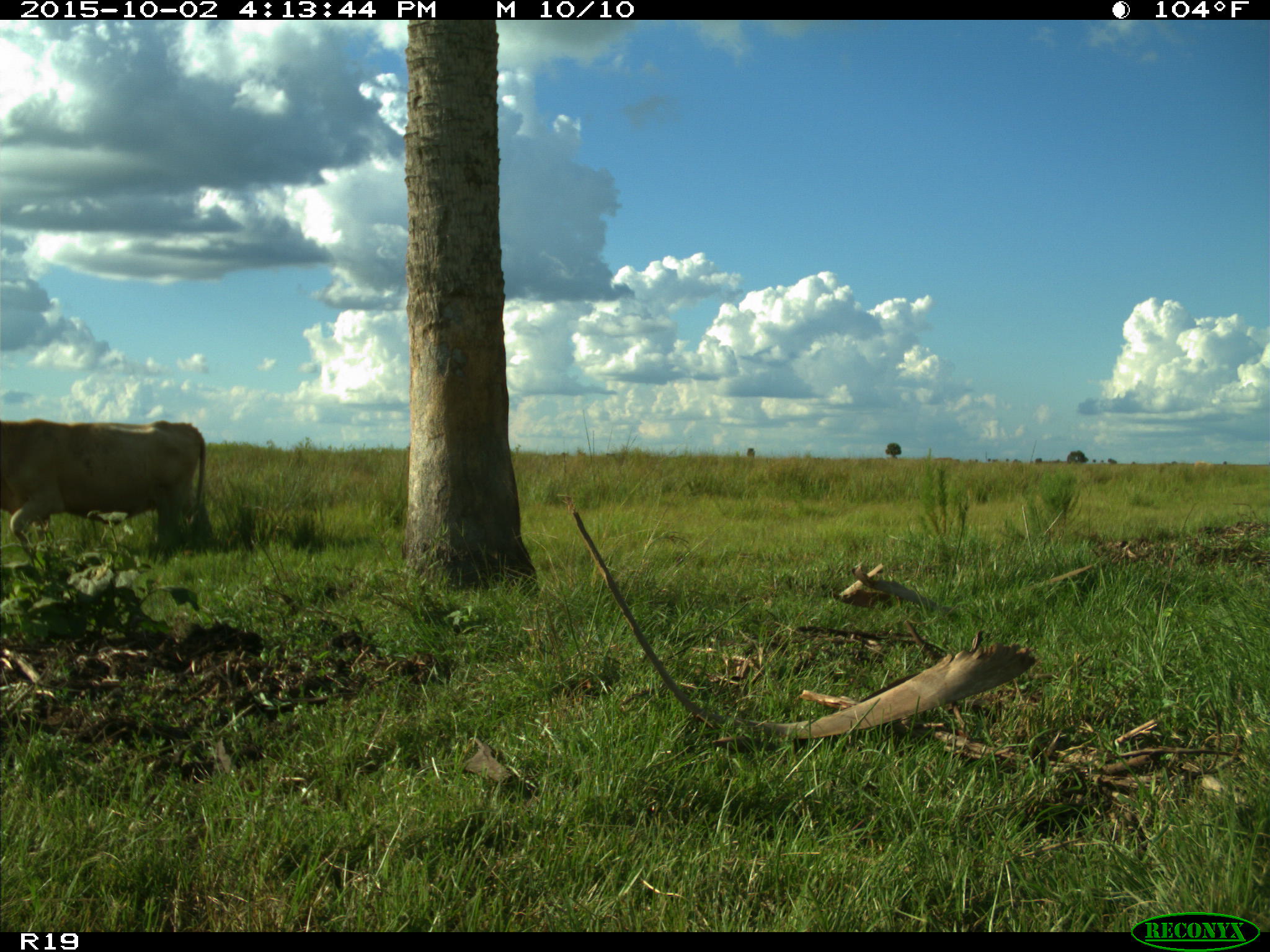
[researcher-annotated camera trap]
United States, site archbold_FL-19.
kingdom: Animalia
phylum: Chordata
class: Mammalia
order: Artiodactyla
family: Bovidae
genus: Bos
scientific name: Bos taurus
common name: domestic cow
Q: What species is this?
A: Bos taurus (domestic cow).